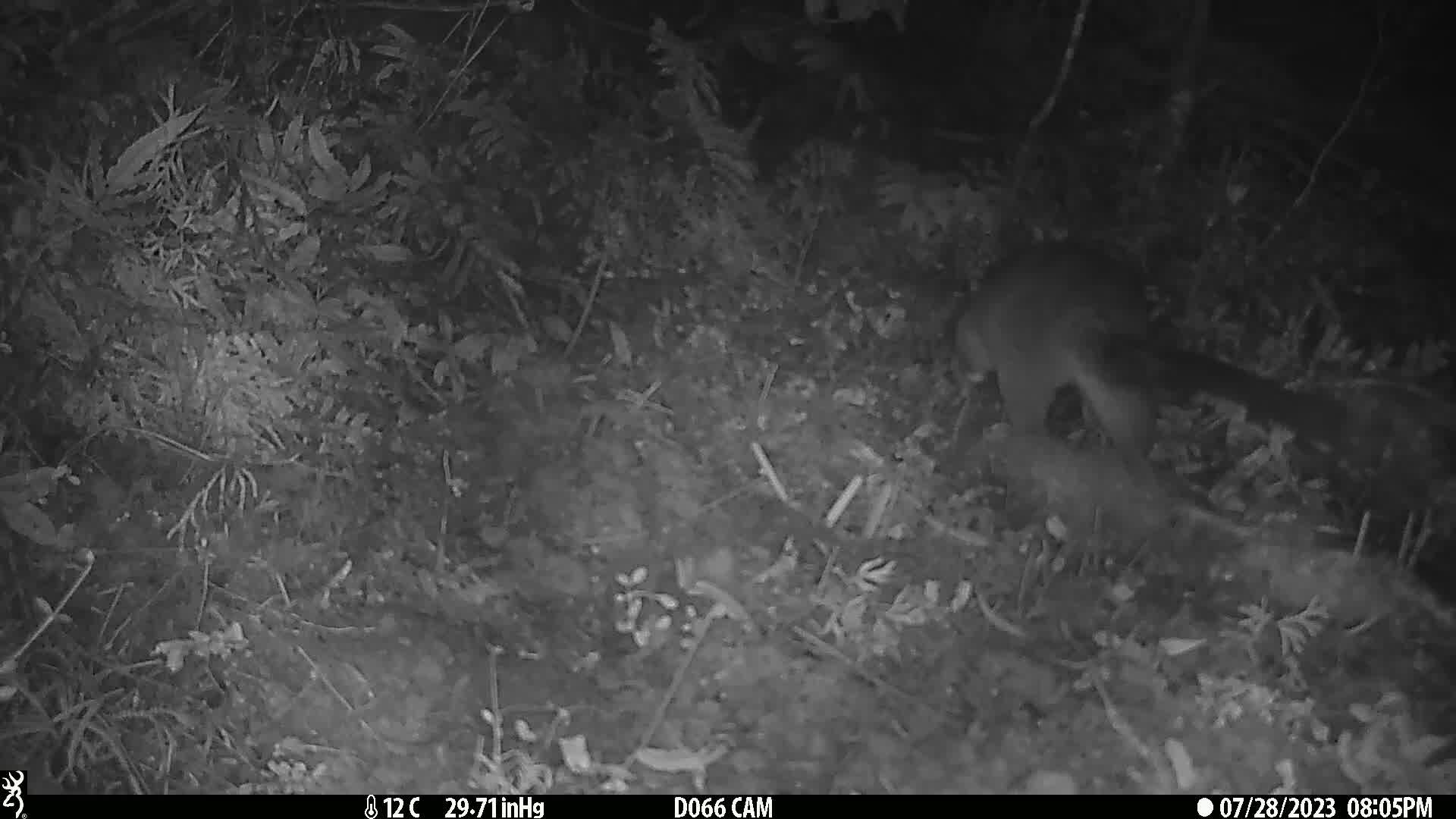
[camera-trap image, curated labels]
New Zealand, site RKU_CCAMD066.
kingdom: Animalia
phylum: Chordata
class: Mammalia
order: Diprotodontia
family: Phalangeridae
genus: Trichosurus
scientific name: Trichosurus vulpecula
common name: common brushtail possum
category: possum